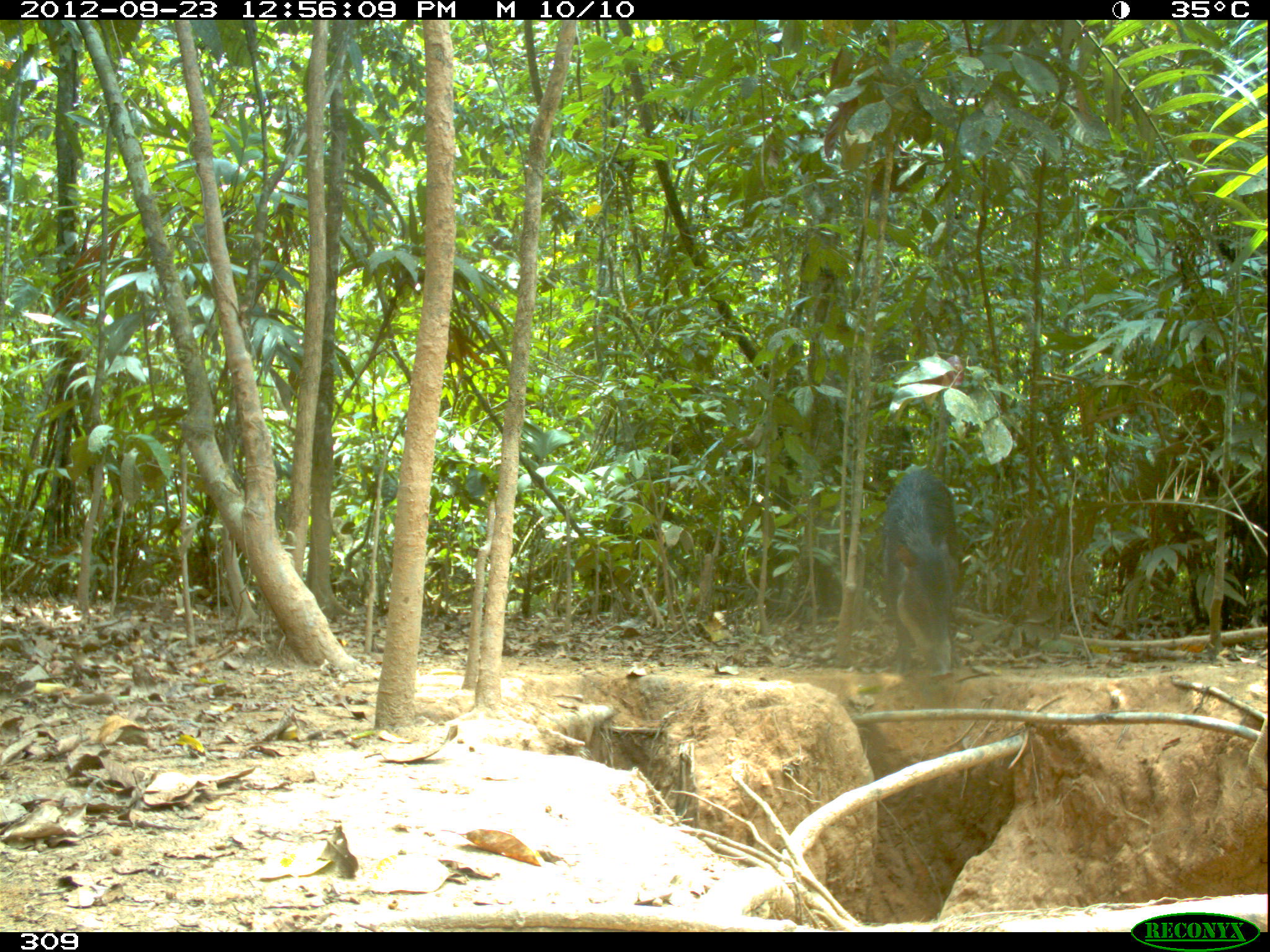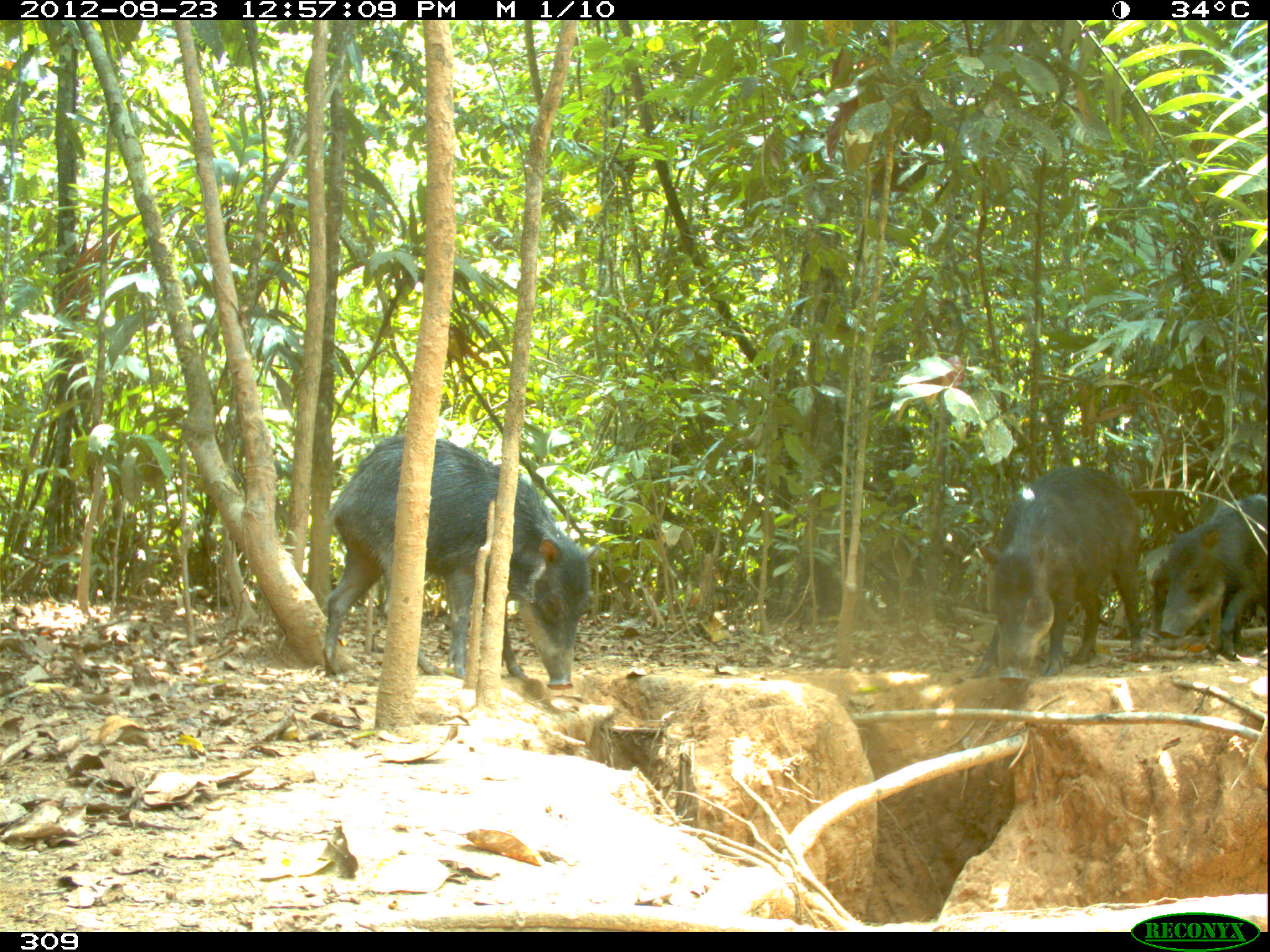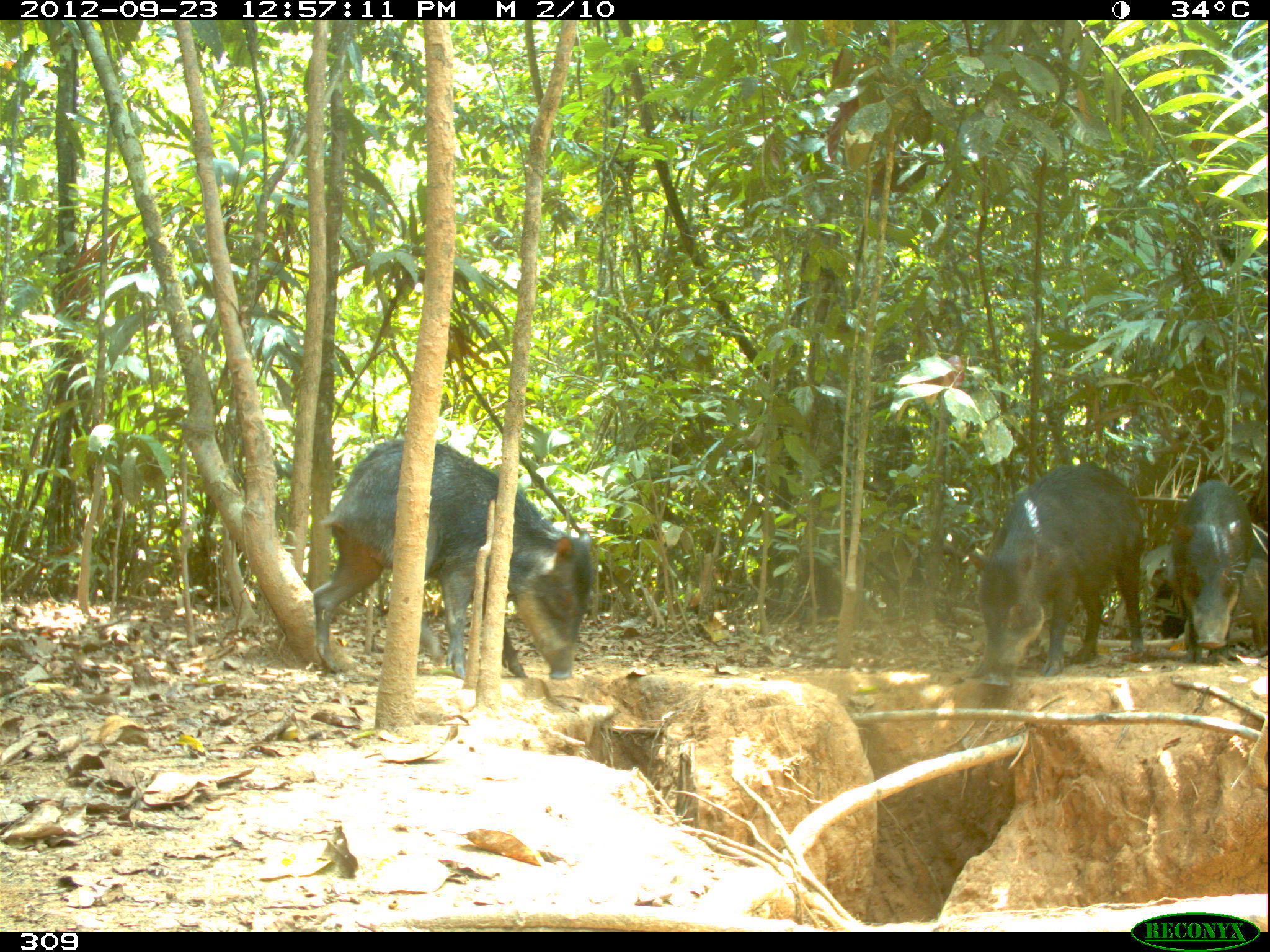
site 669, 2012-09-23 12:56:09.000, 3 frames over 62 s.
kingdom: Animalia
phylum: Chordata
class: Mammalia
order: Artiodactyla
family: Tayassuidae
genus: Tayassu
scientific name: Tayassu pecari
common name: white-lipped peccary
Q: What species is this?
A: Tayassu pecari (white-lipped peccary).